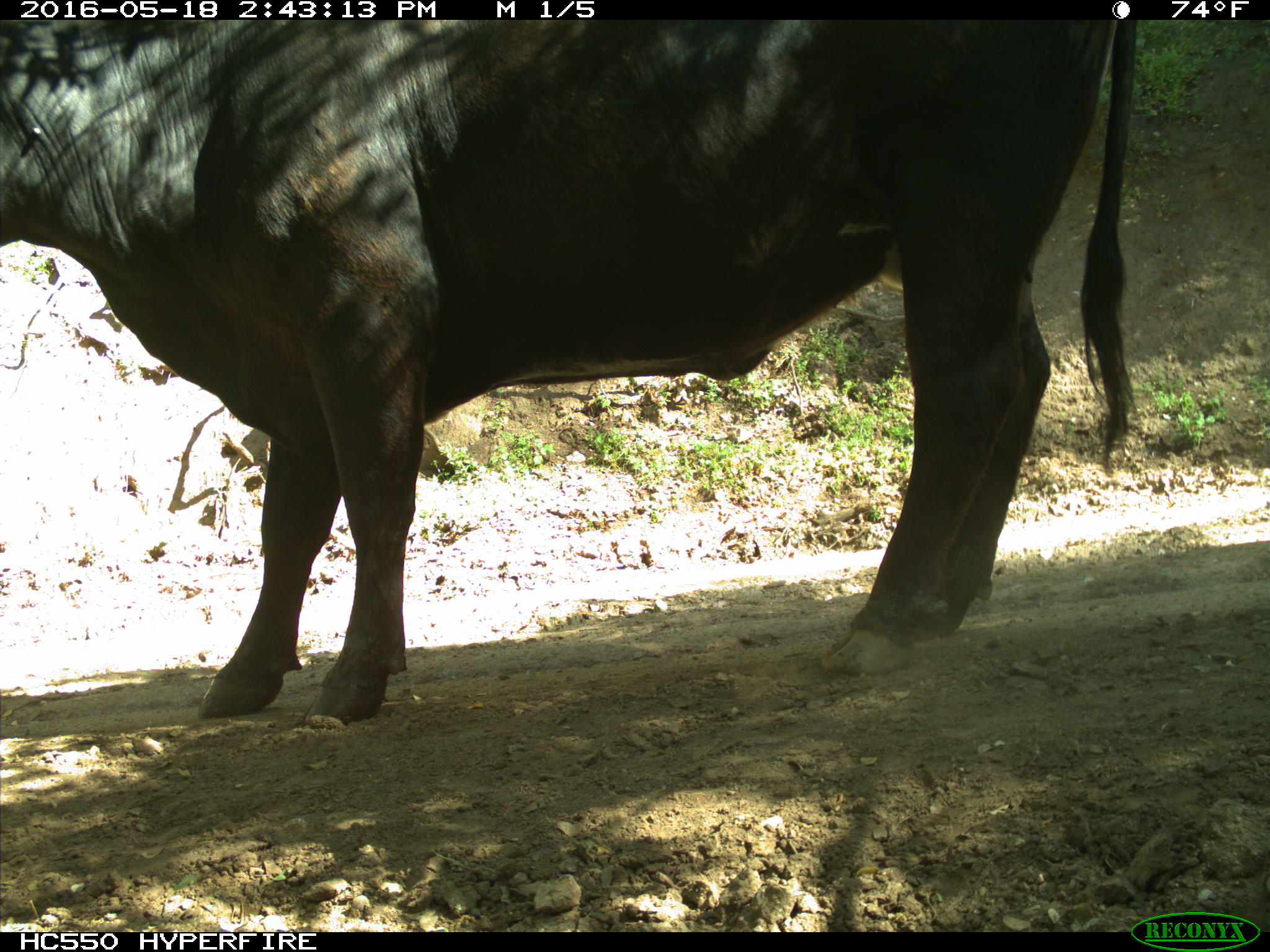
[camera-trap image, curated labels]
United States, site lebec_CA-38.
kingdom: Animalia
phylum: Chordata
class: Mammalia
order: Artiodactyla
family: Bovidae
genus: Bos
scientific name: Bos taurus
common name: domestic cow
Bos taurus (domestic cow).